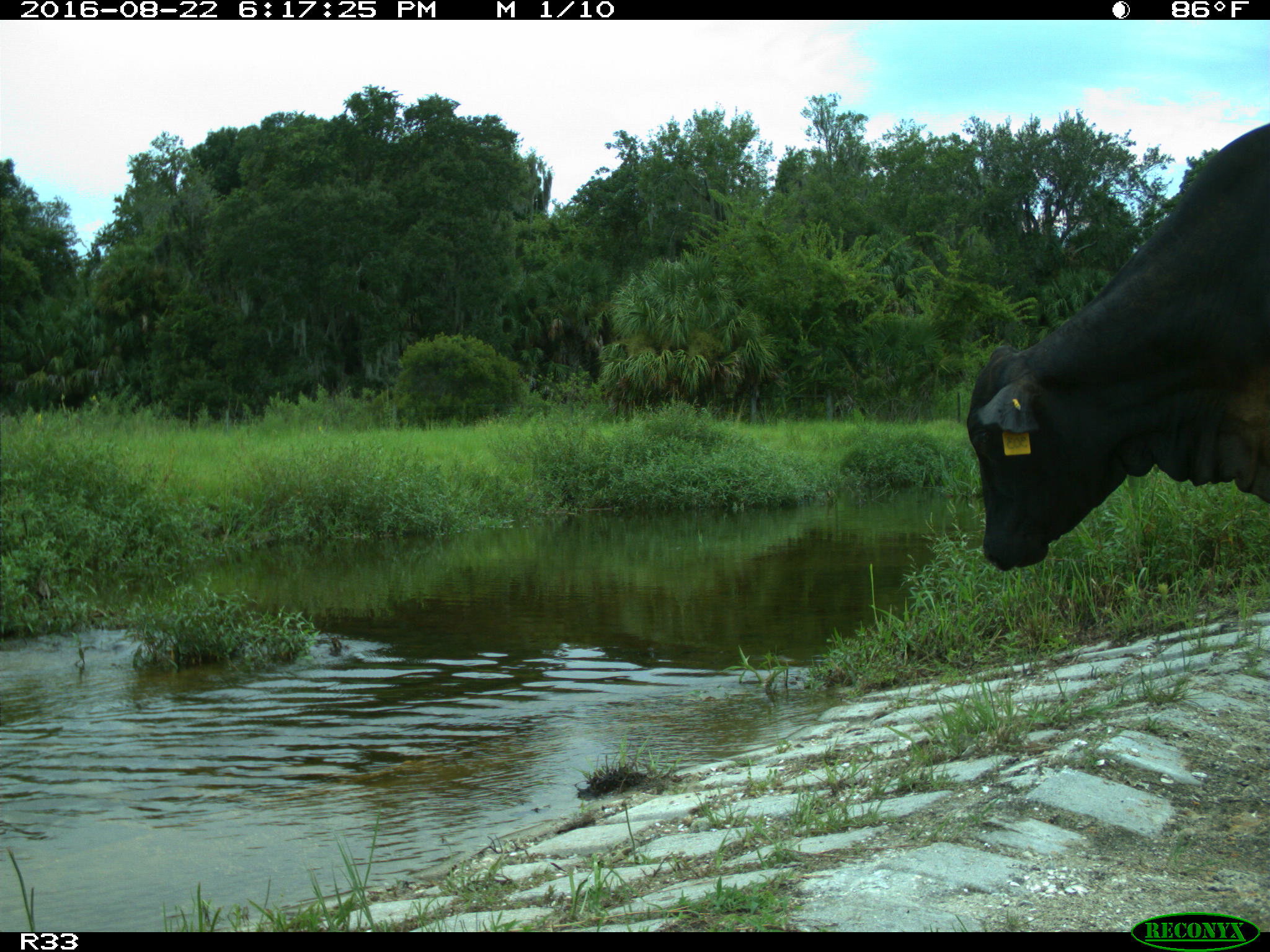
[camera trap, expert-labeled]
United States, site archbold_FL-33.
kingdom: Animalia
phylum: Chordata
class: Mammalia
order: Artiodactyla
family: Bovidae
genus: Bos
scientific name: Bos taurus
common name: domestic cow